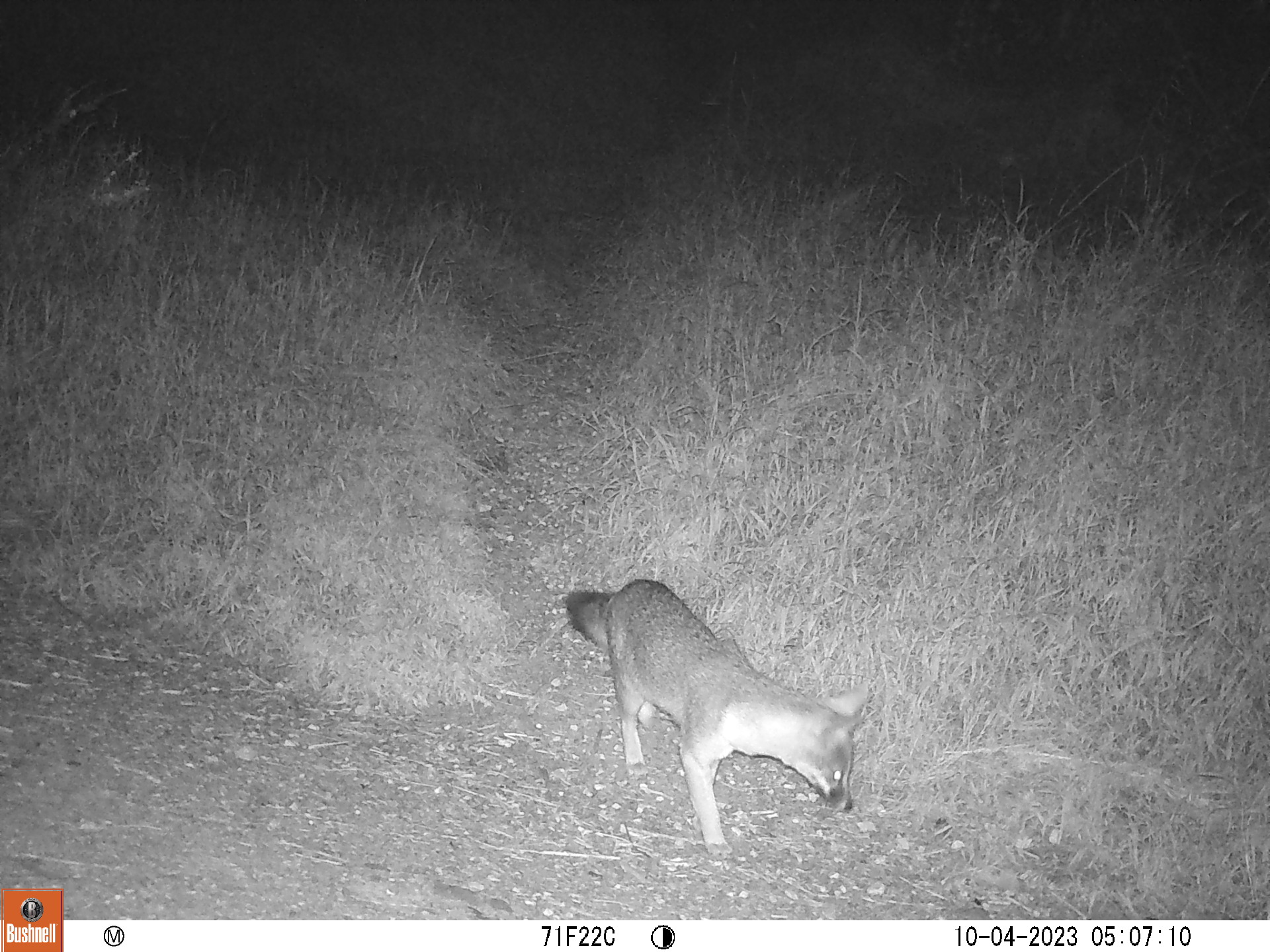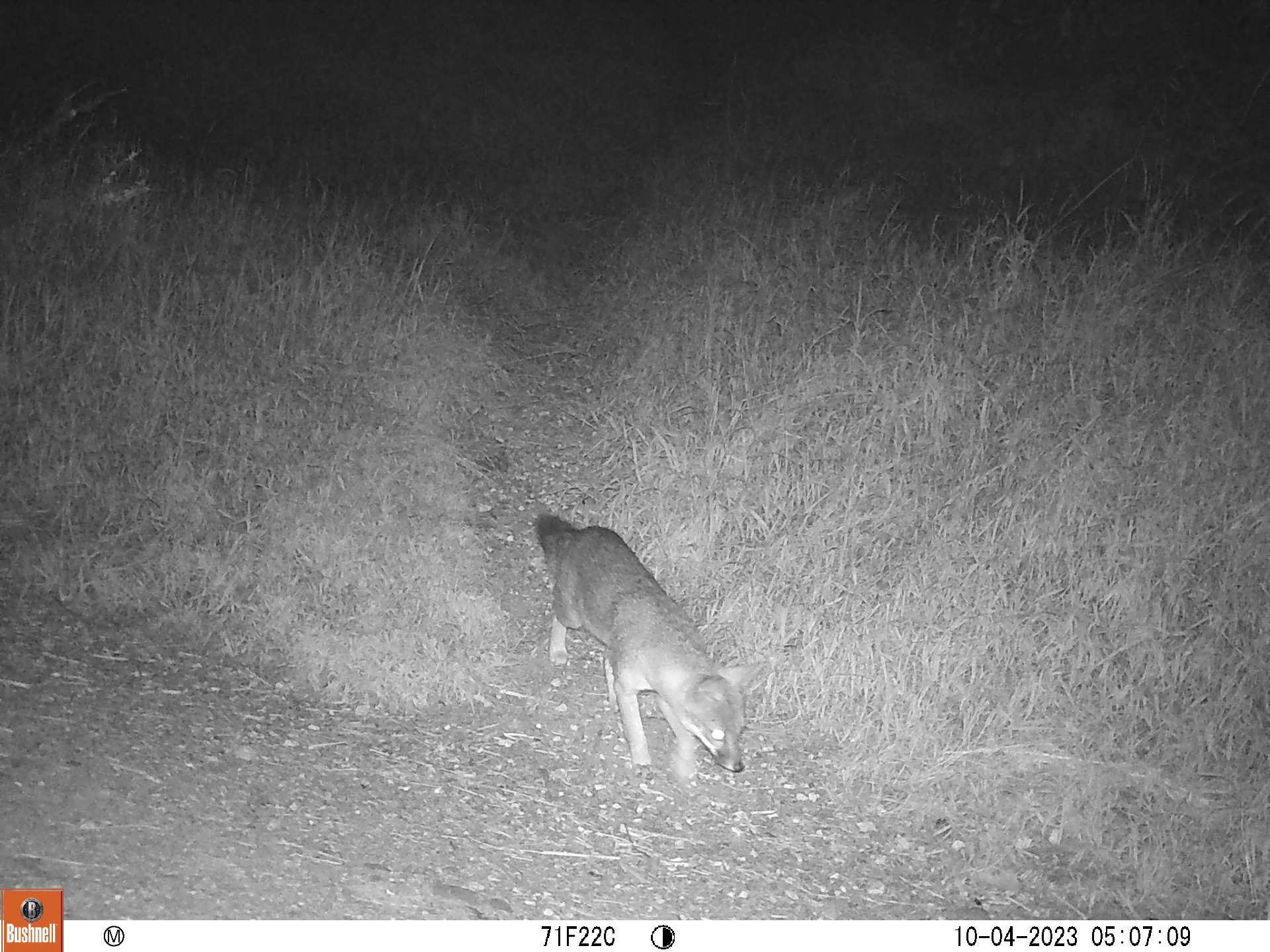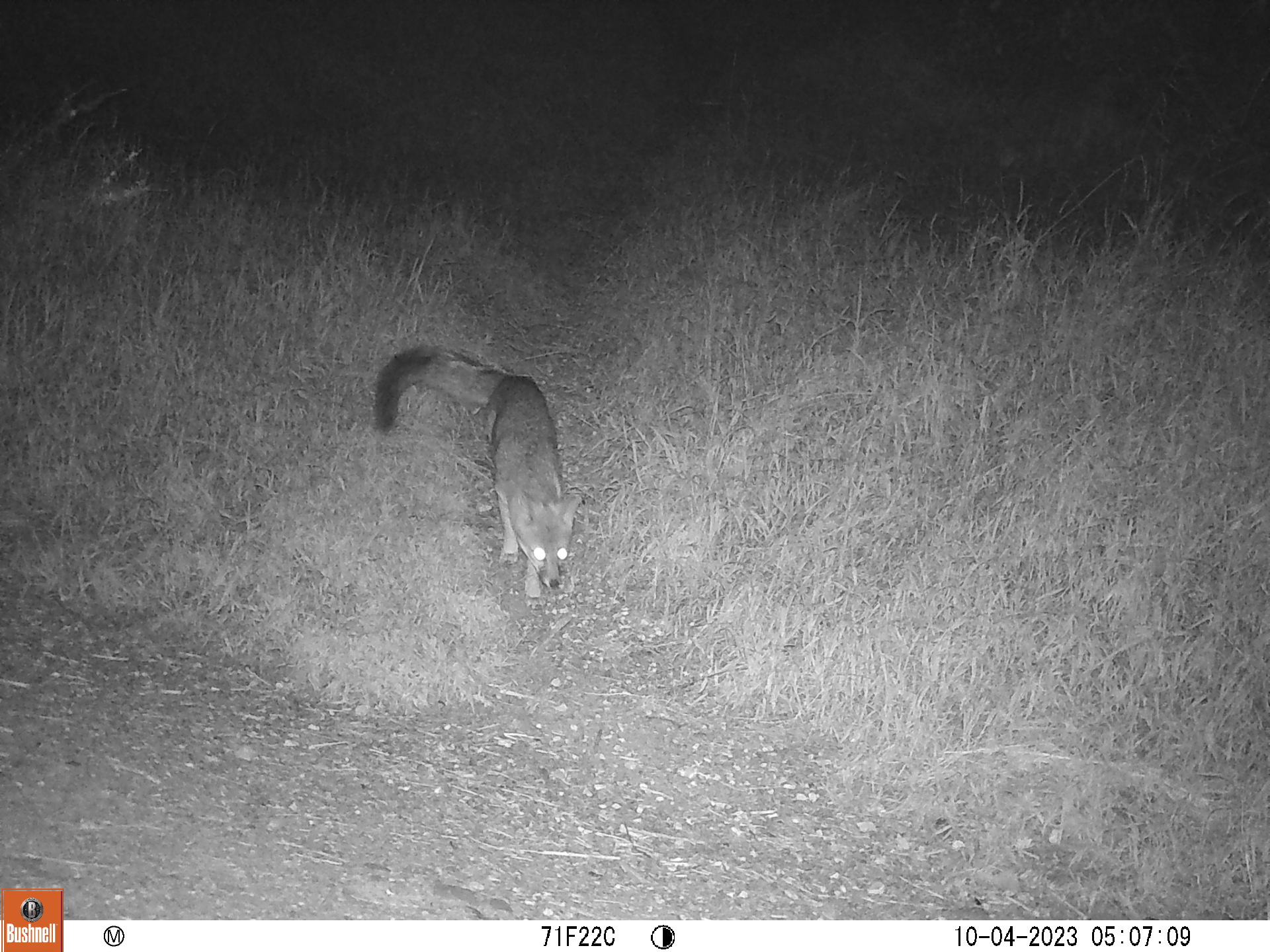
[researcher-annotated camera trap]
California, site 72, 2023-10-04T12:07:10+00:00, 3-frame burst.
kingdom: Animalia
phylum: Chordata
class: Mammalia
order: Carnivora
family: Canidae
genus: Urocyon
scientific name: Urocyon cinereoargenteus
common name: gray fox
Gray fox (Urocyon cinereoargenteus).